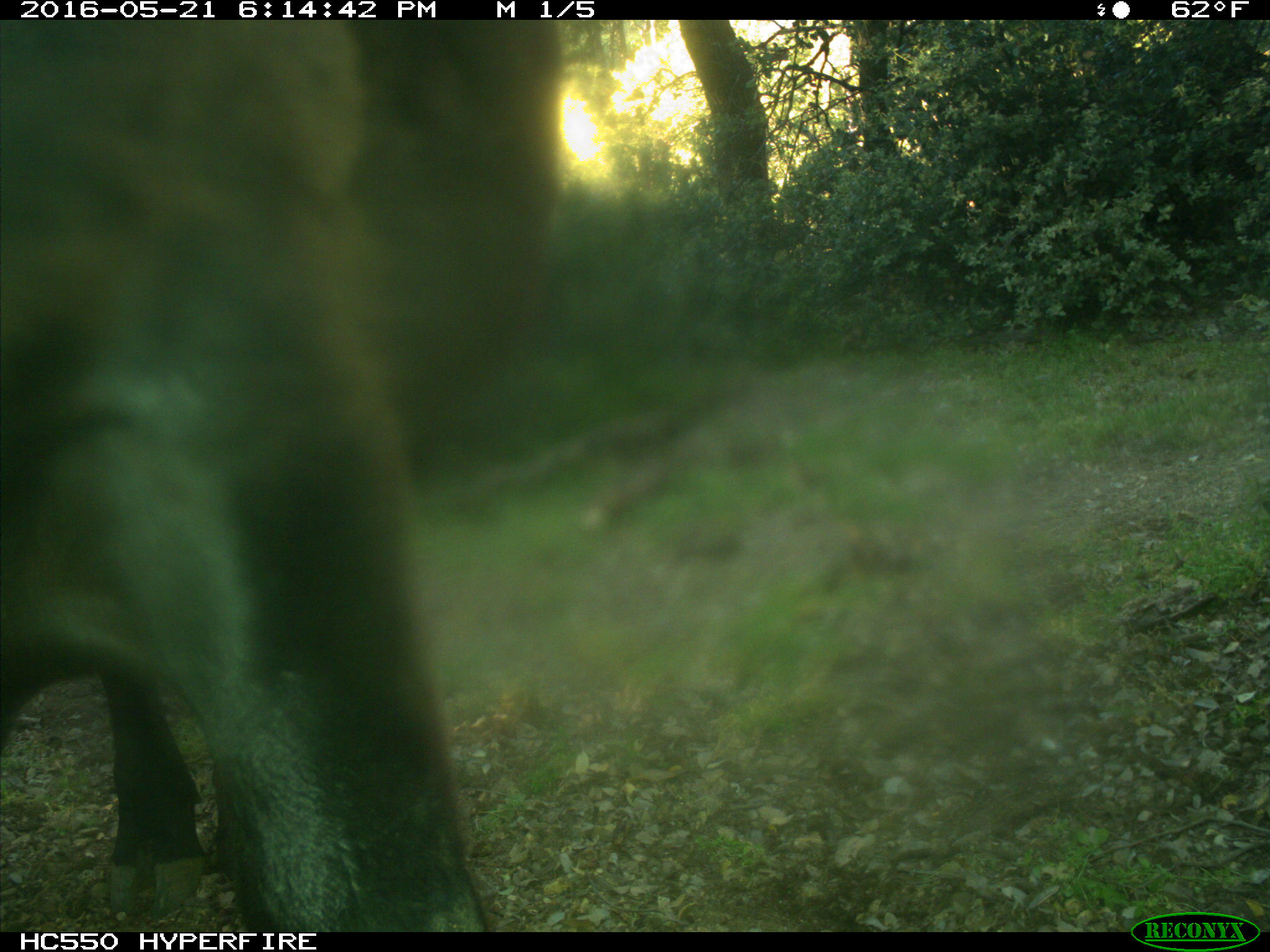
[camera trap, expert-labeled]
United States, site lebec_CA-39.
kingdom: Animalia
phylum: Chordata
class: Mammalia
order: Artiodactyla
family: Bovidae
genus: Bos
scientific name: Bos taurus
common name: domestic cow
Bos taurus (domestic cow).